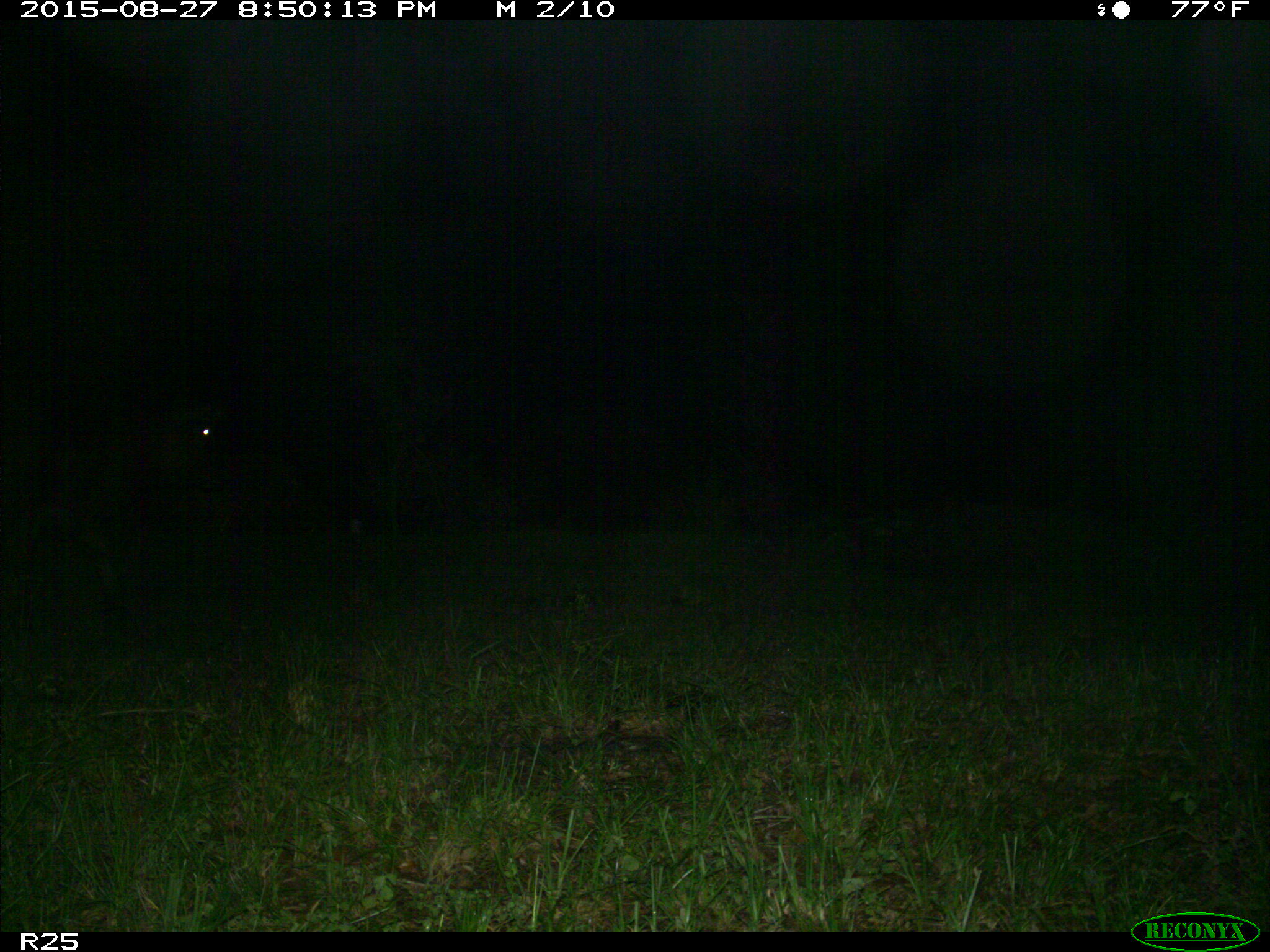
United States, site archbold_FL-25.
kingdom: Animalia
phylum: Chordata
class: Mammalia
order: Artiodactyla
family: Bovidae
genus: Bos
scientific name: Bos taurus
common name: domestic cow